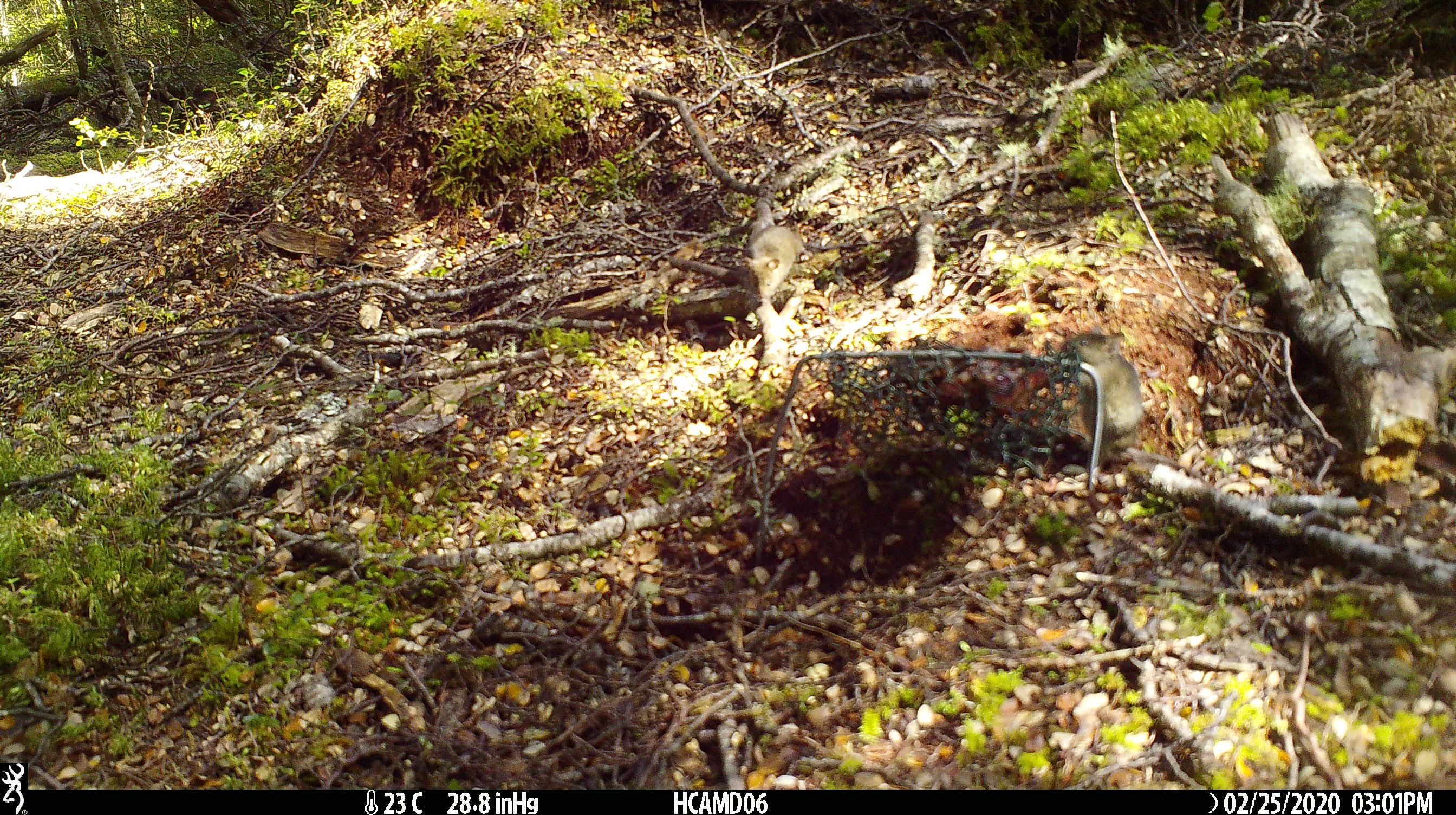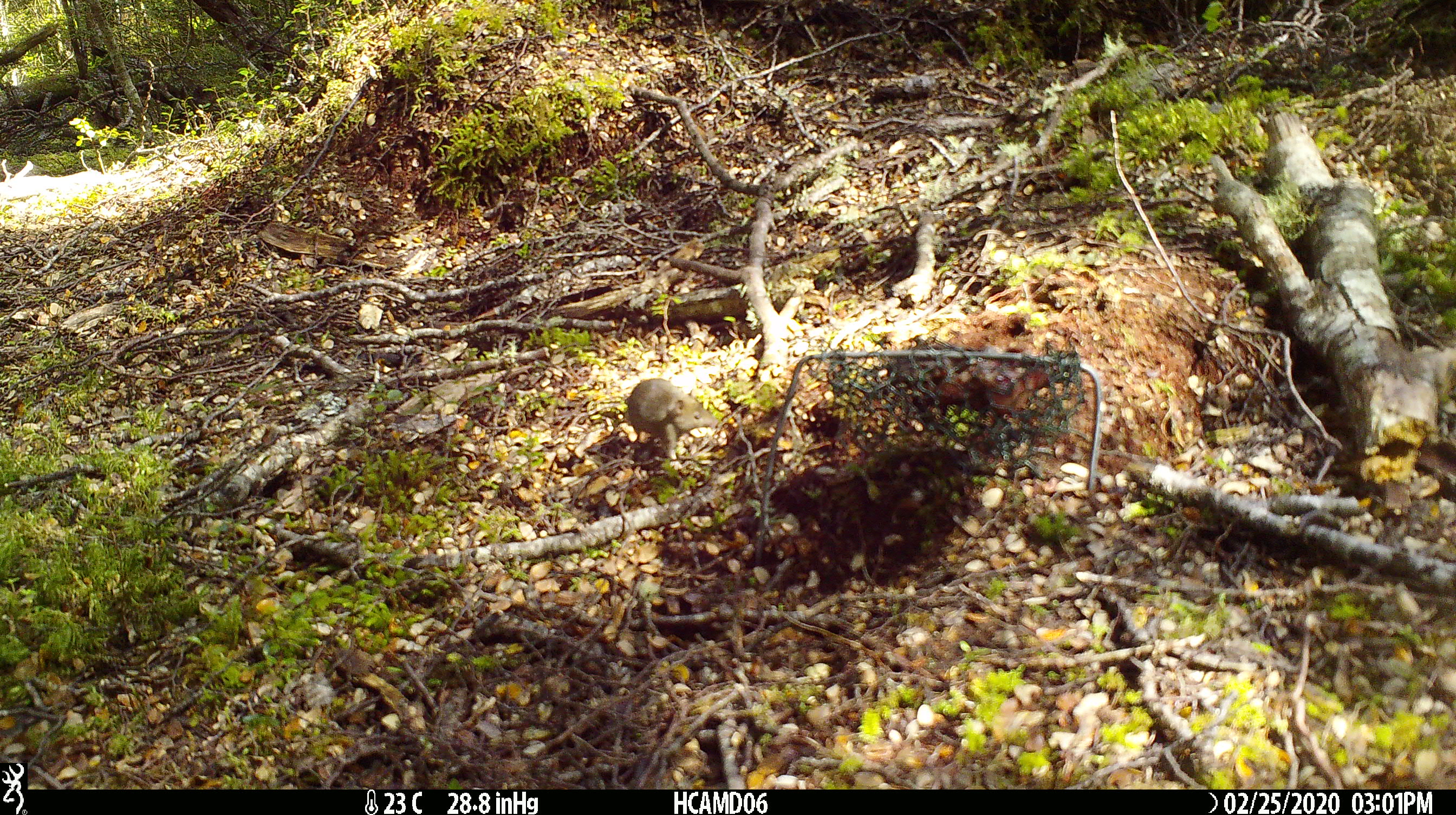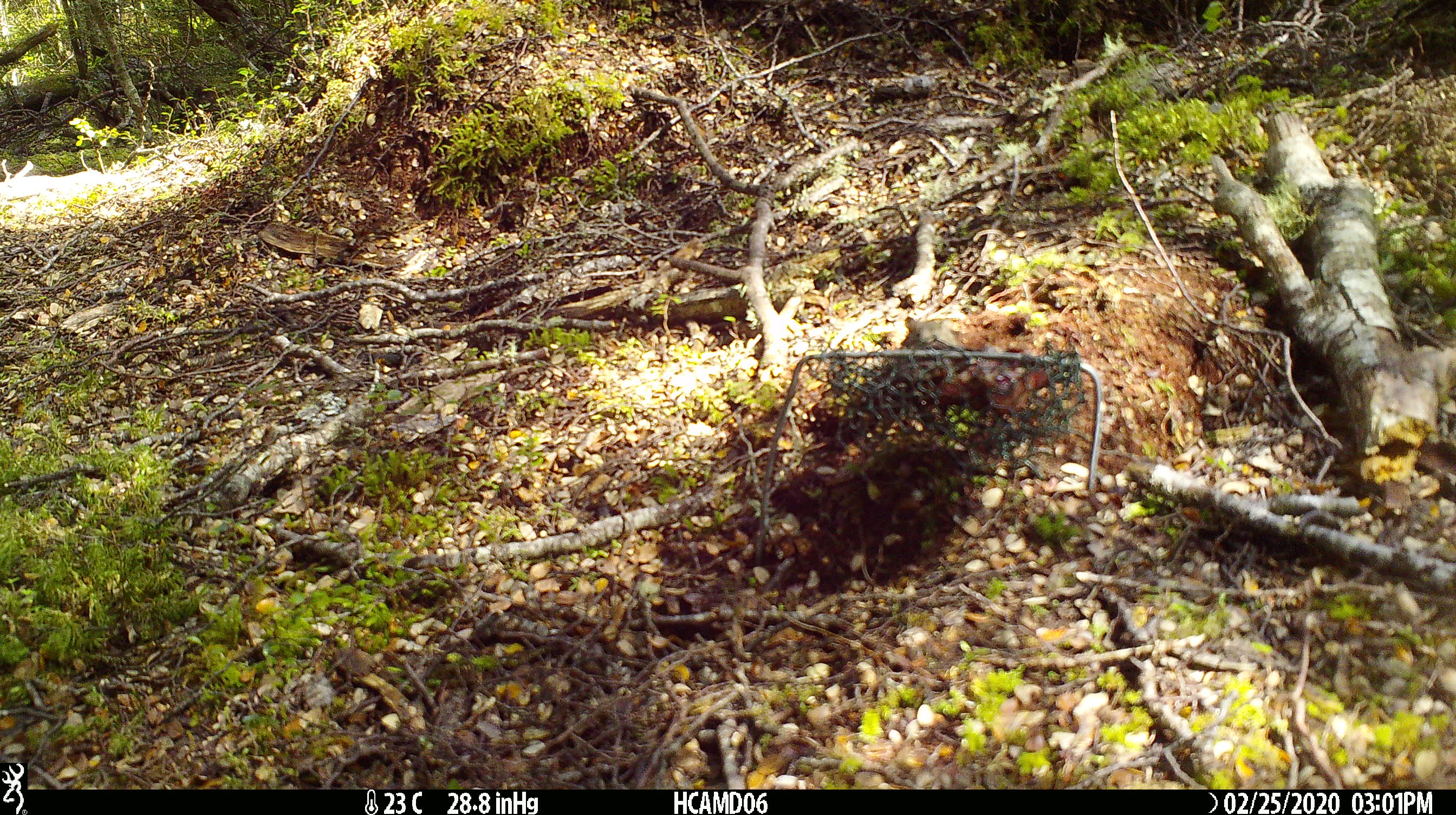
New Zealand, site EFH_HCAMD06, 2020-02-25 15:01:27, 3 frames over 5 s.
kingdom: Animalia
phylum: Chordata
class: Mammalia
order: Rodentia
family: Muridae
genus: Mus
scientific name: Mus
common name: mouse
Mouse (Mus).